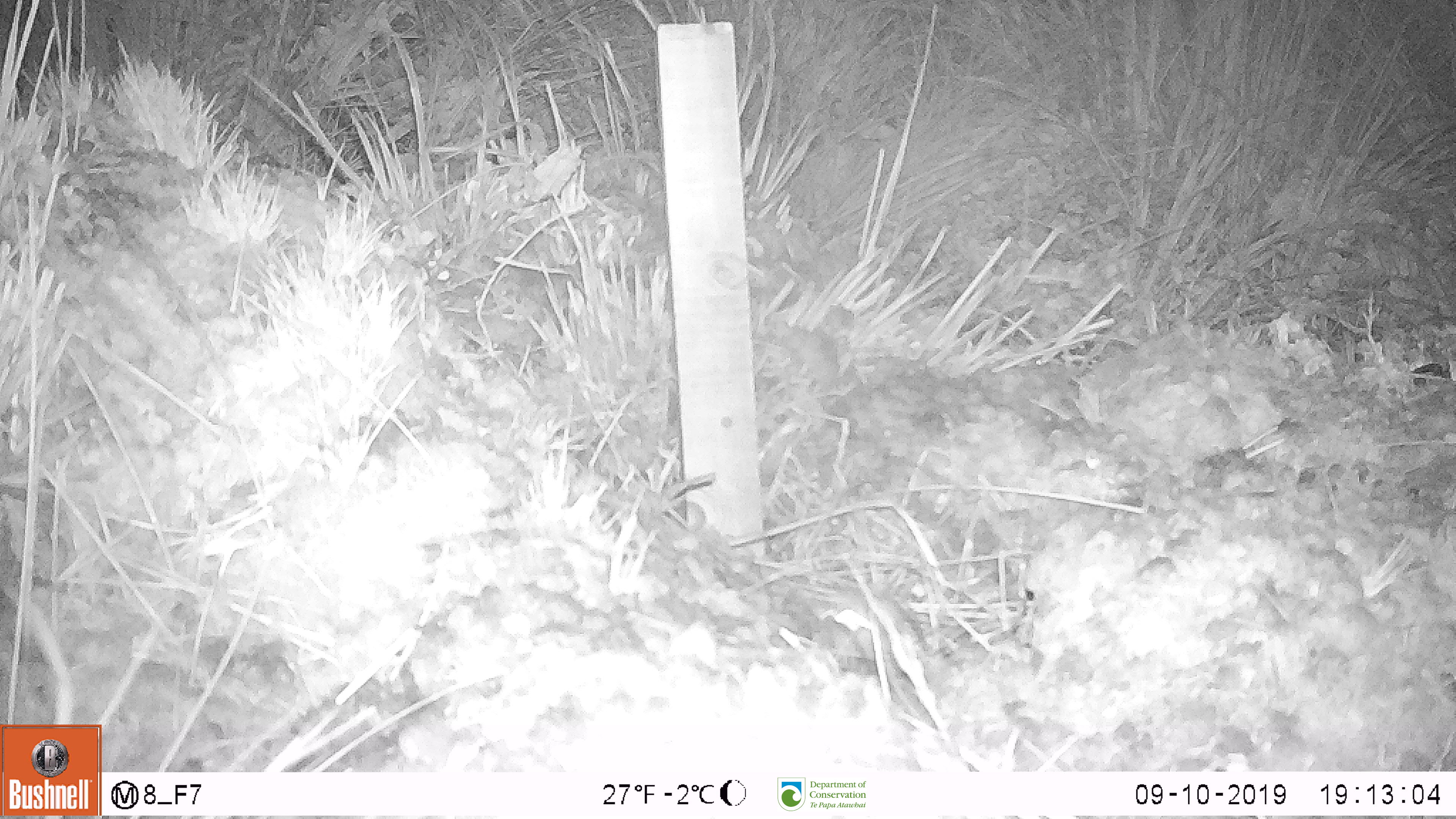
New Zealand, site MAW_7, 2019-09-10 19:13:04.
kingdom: Animalia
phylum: Chordata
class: Mammalia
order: Rodentia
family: Muridae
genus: Mus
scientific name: Mus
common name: mouse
Mouse (Mus).